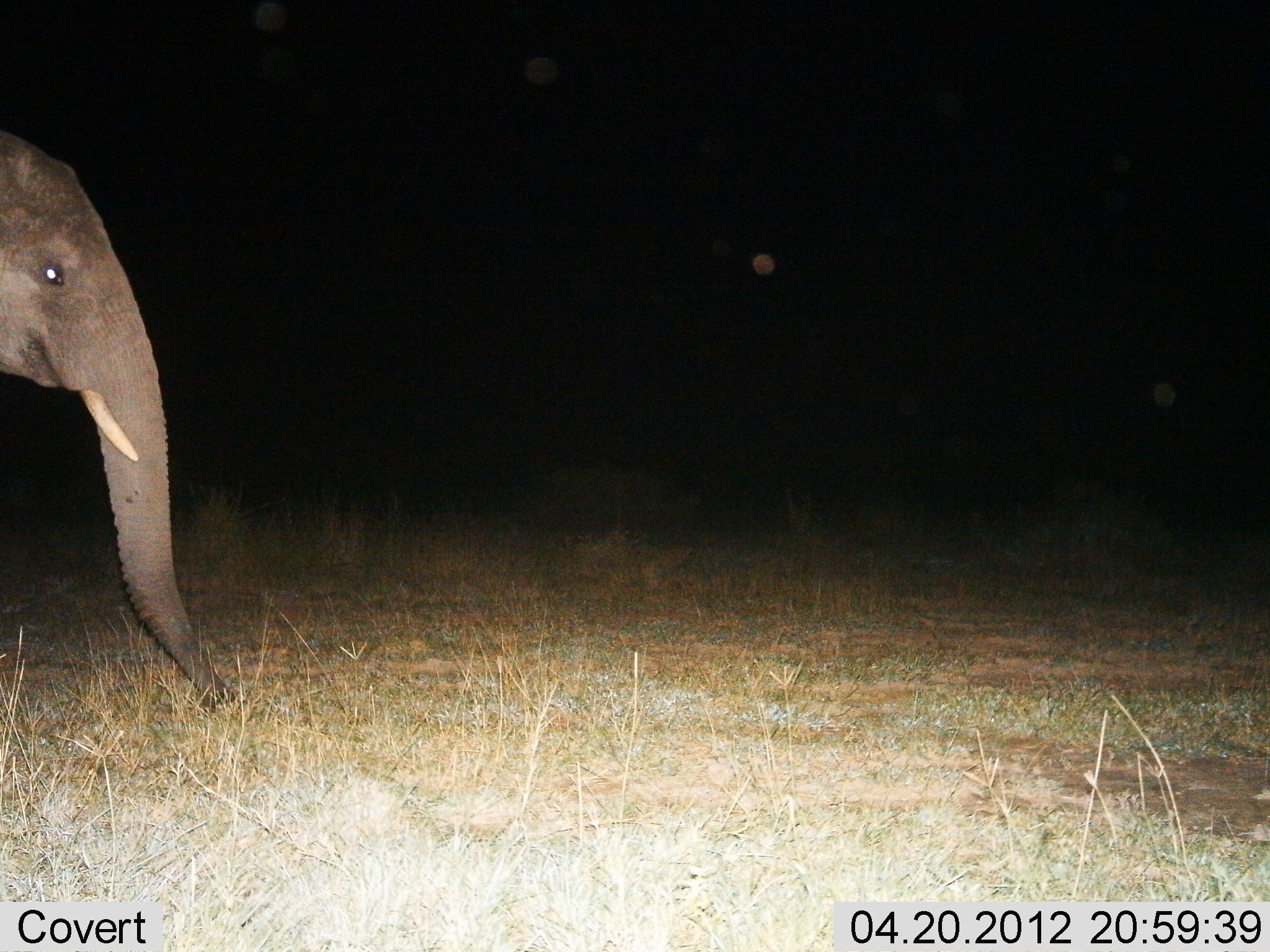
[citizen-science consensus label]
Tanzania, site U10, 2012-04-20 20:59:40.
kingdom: Animalia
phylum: Chordata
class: Mammalia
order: Proboscidea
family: Elephantidae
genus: Loxodonta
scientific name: Loxodonta africana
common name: african bush elephant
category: elephant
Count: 1.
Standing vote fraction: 73%.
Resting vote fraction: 0%.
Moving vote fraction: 32%.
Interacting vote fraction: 0%.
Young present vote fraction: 14%.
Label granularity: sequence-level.